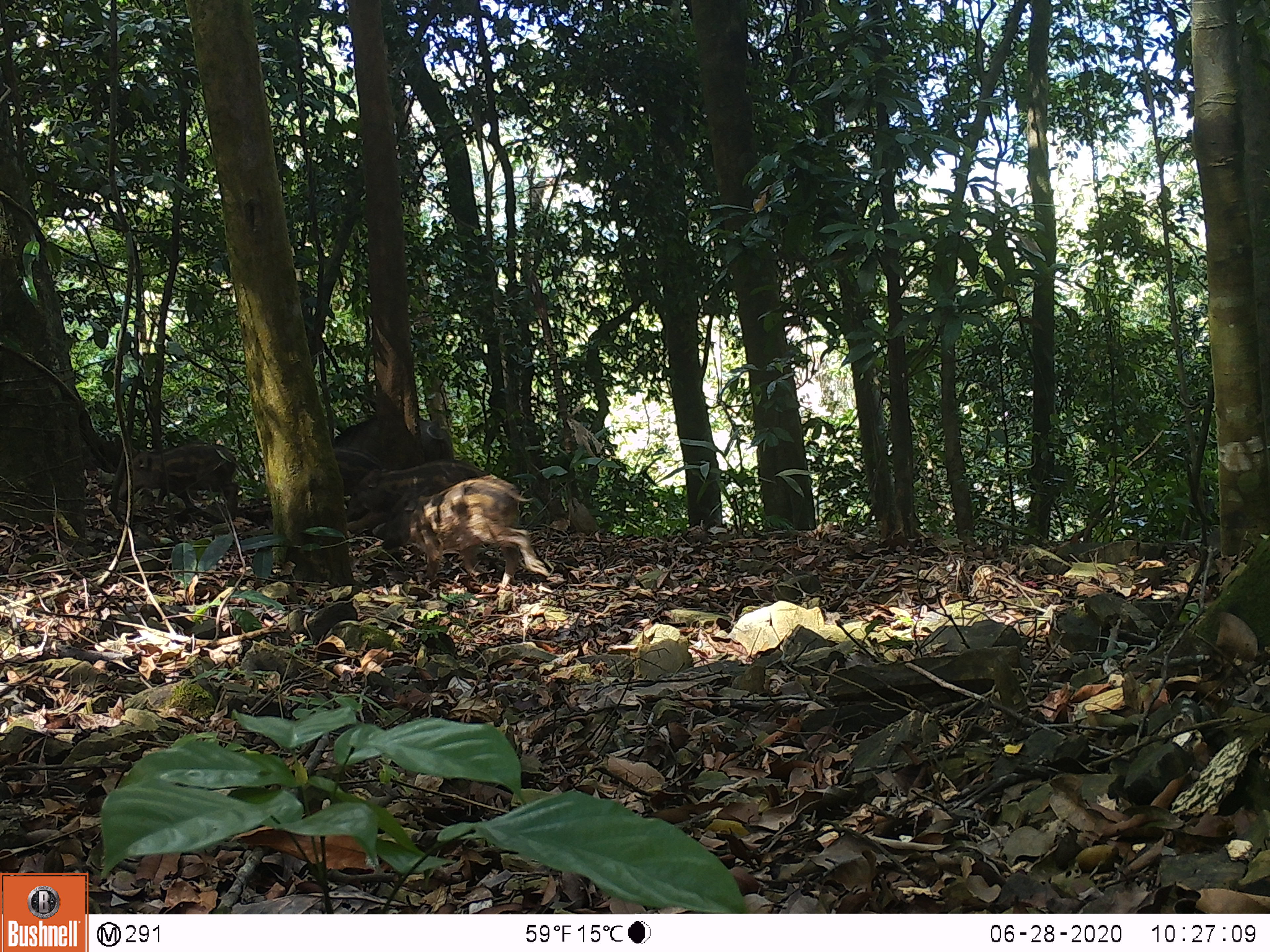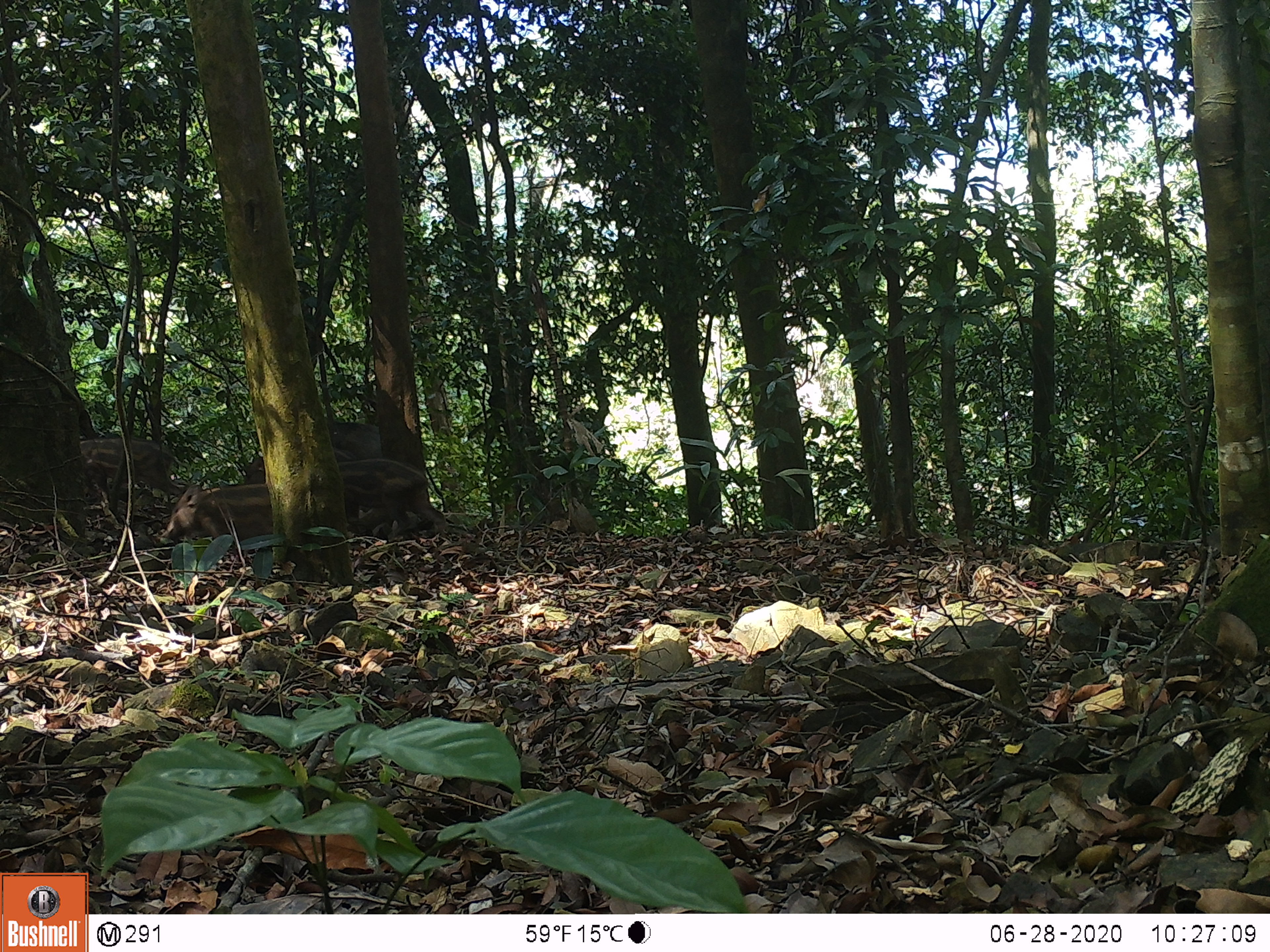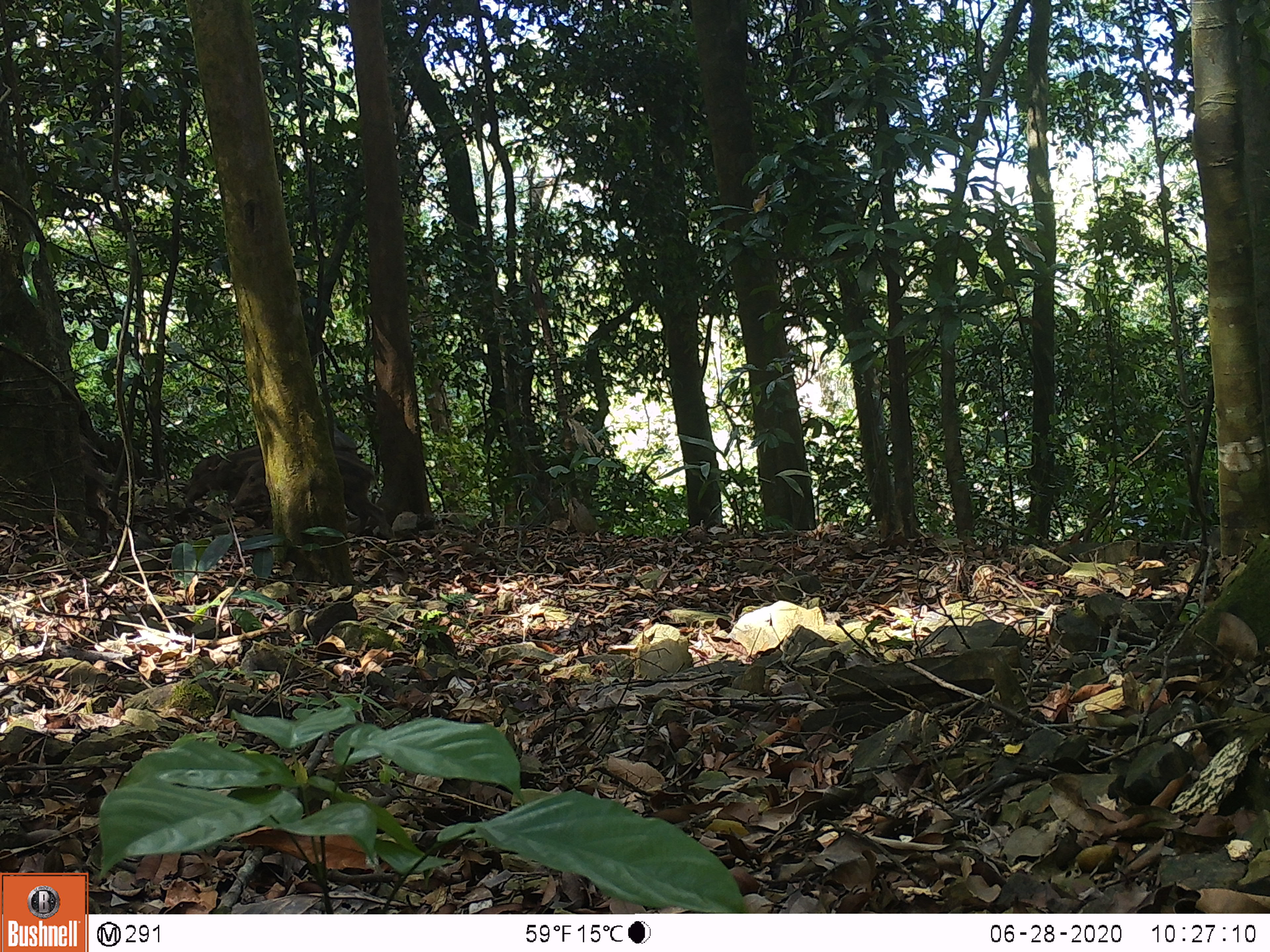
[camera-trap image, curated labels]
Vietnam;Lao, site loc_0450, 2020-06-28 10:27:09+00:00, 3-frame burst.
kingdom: Animalia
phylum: Chordata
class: Mammalia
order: Artiodactyla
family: Suidae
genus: Sus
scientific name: Sus scrofa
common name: eurasian wild pig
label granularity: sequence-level